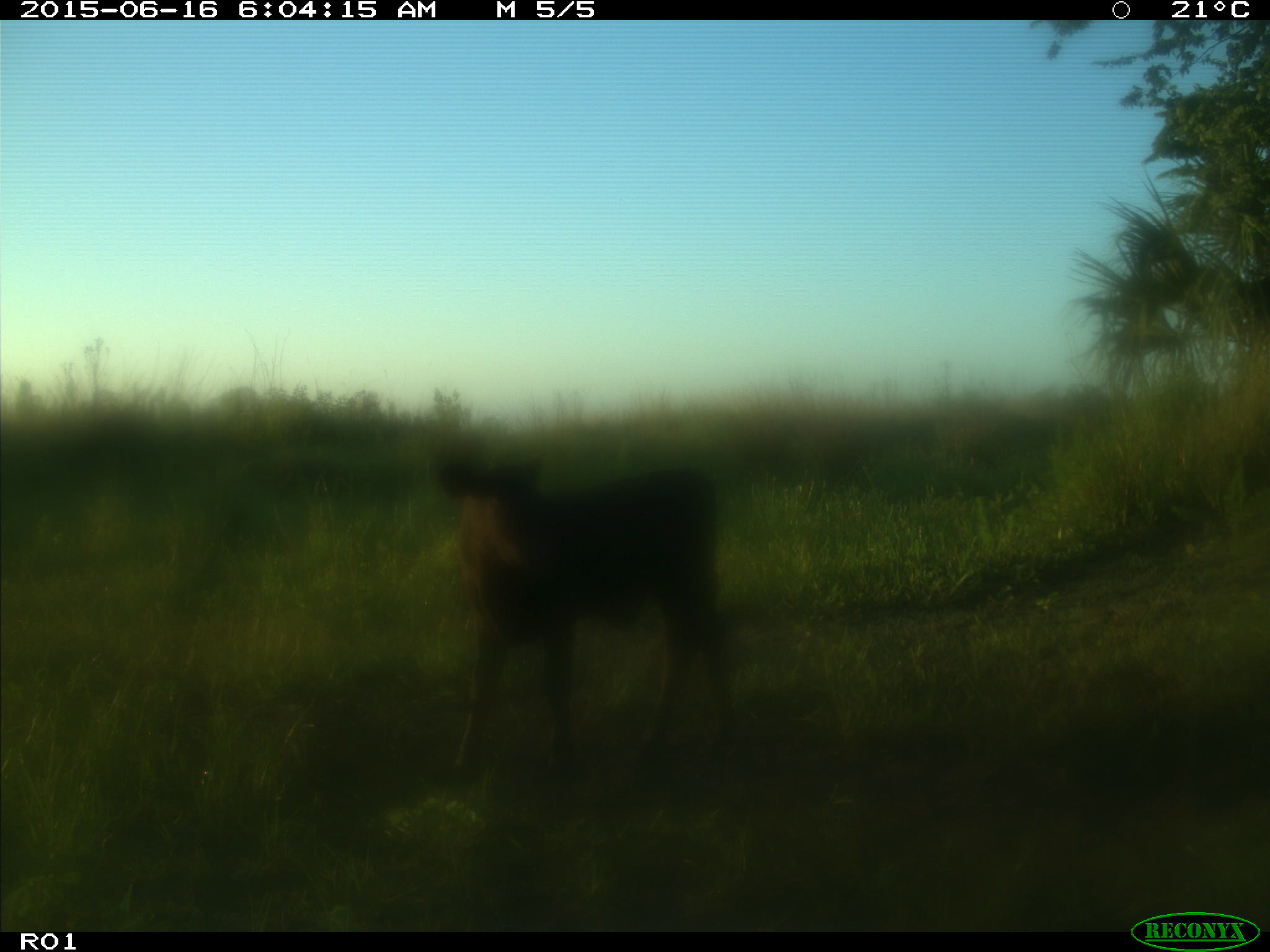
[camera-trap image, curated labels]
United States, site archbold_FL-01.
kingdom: Animalia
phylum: Chordata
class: Mammalia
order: Artiodactyla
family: Bovidae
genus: Bos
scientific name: Bos taurus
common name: domestic cow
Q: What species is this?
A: Bos taurus (domestic cow).